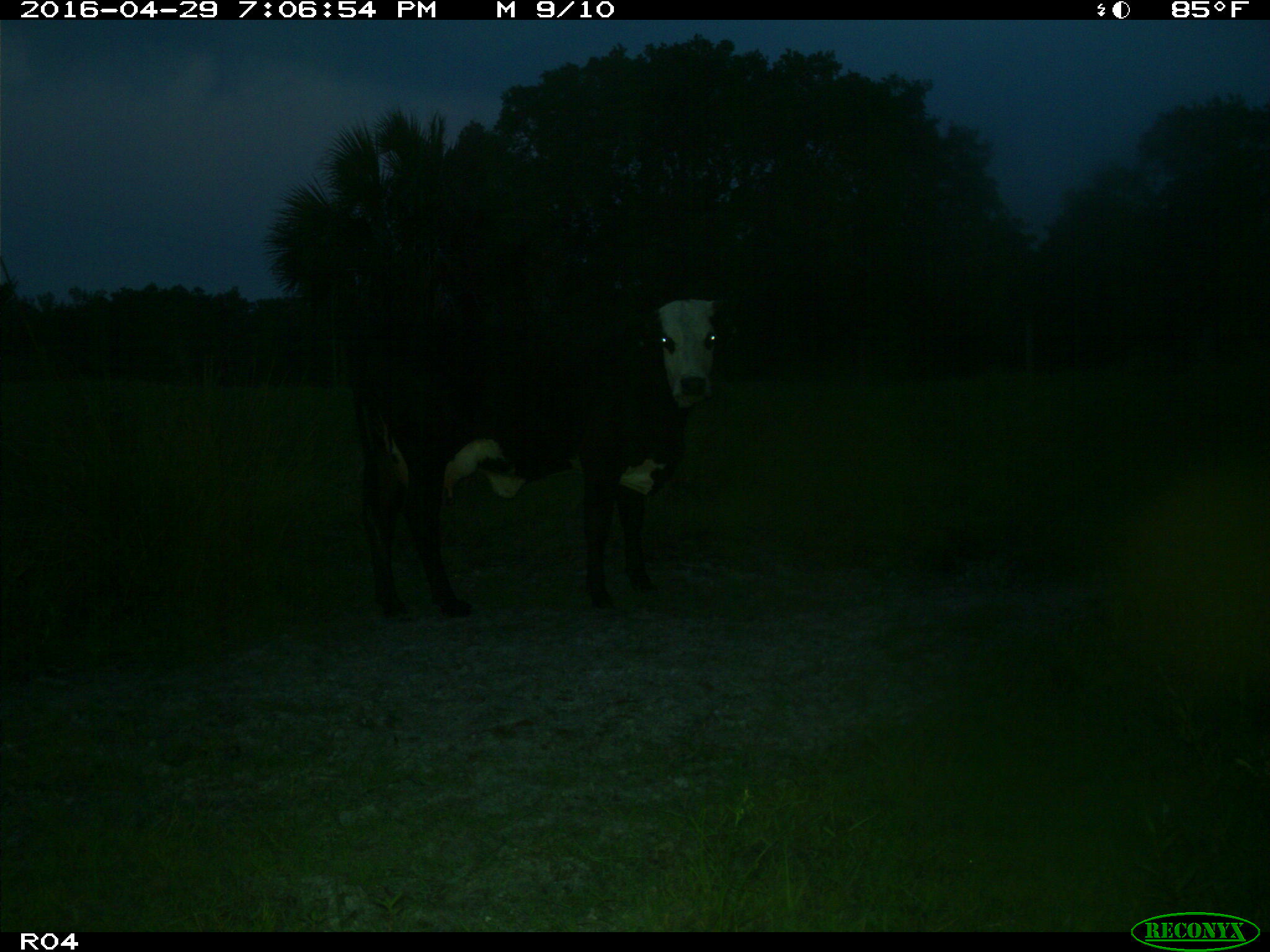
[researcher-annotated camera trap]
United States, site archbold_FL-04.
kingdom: Animalia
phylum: Chordata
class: Mammalia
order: Artiodactyla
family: Bovidae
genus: Bos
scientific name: Bos taurus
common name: domestic cow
Bos taurus (domestic cow).